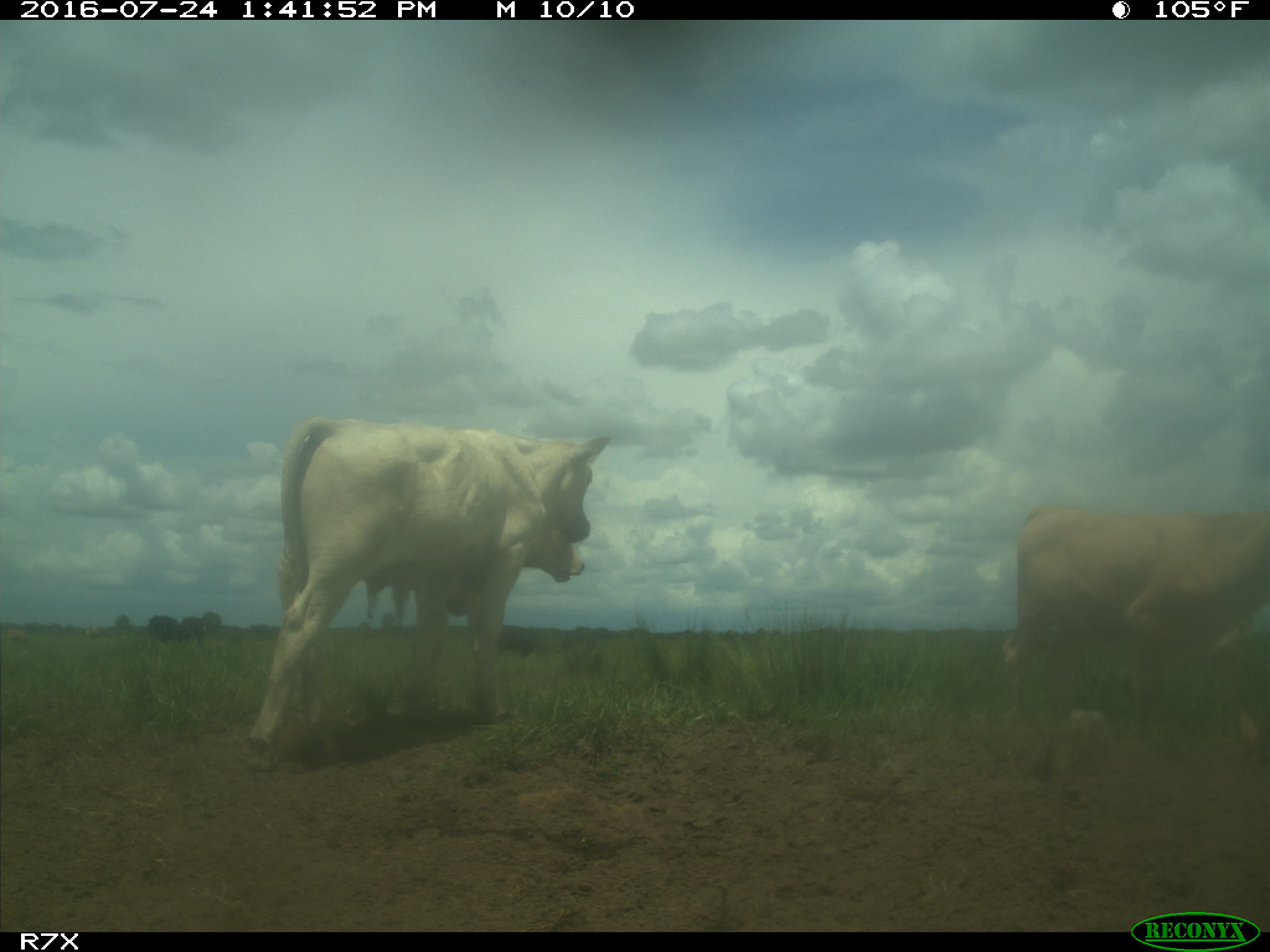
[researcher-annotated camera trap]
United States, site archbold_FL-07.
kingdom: Animalia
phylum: Chordata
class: Mammalia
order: Artiodactyla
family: Bovidae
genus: Bos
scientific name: Bos taurus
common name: domestic cow